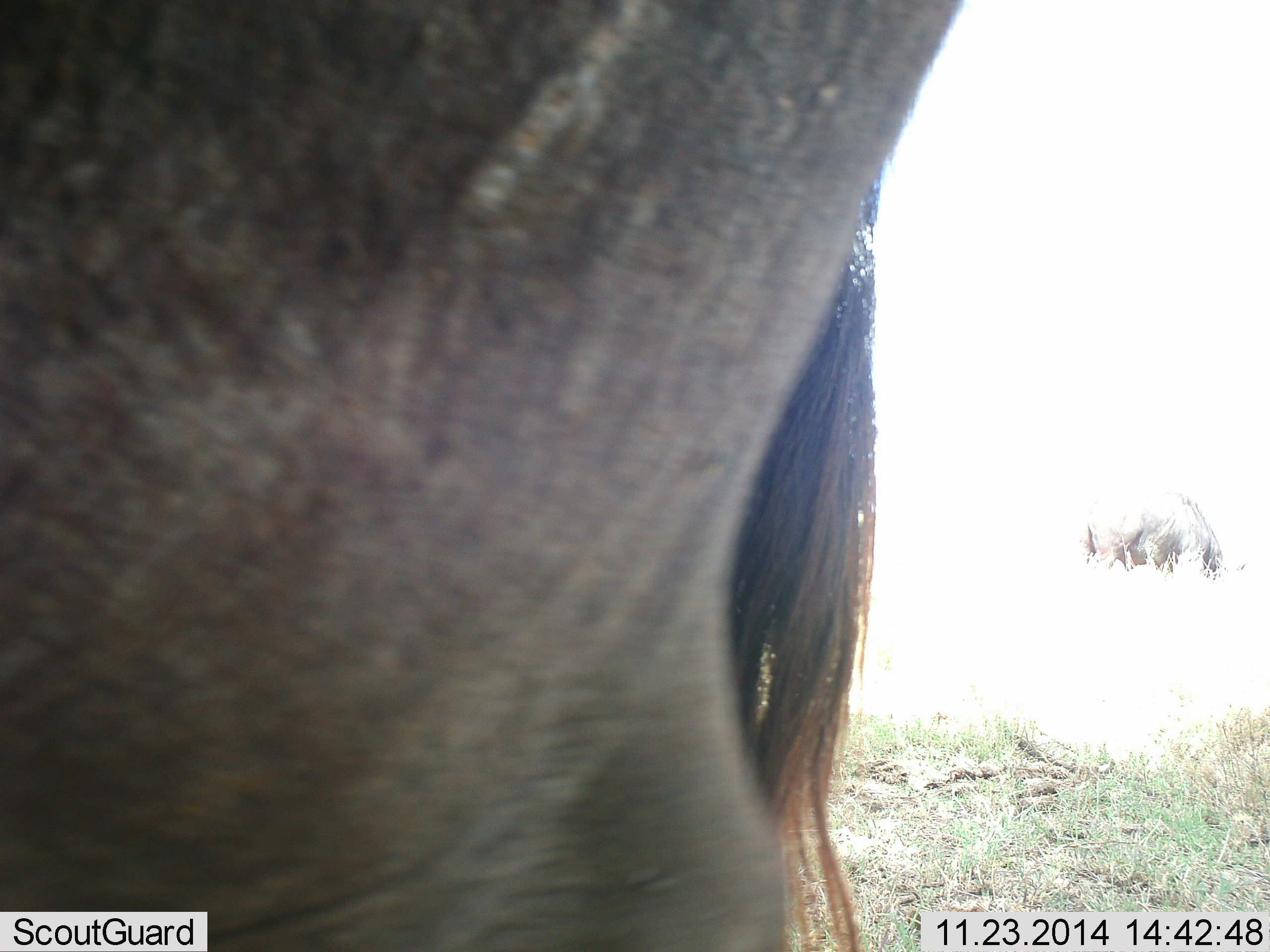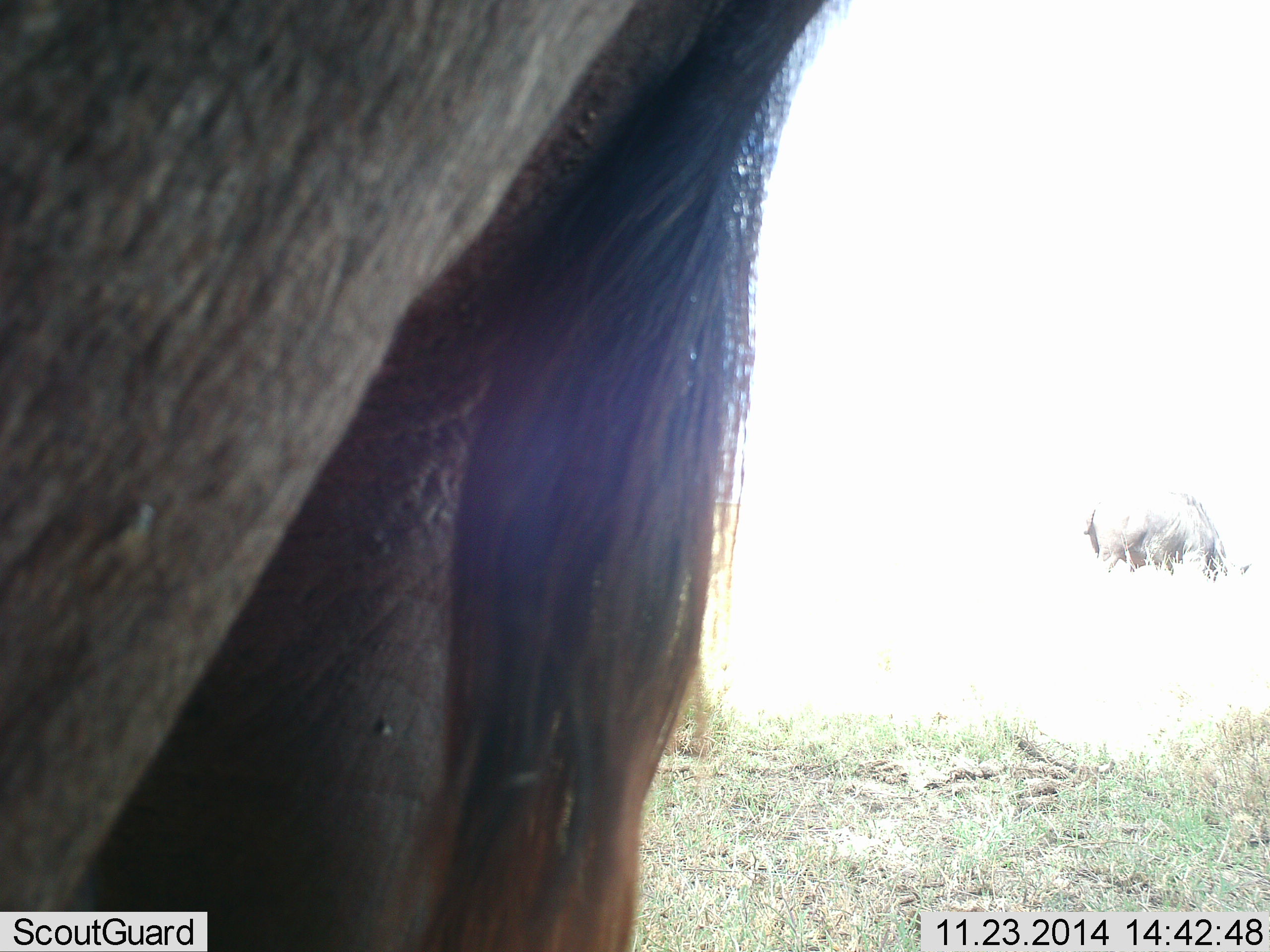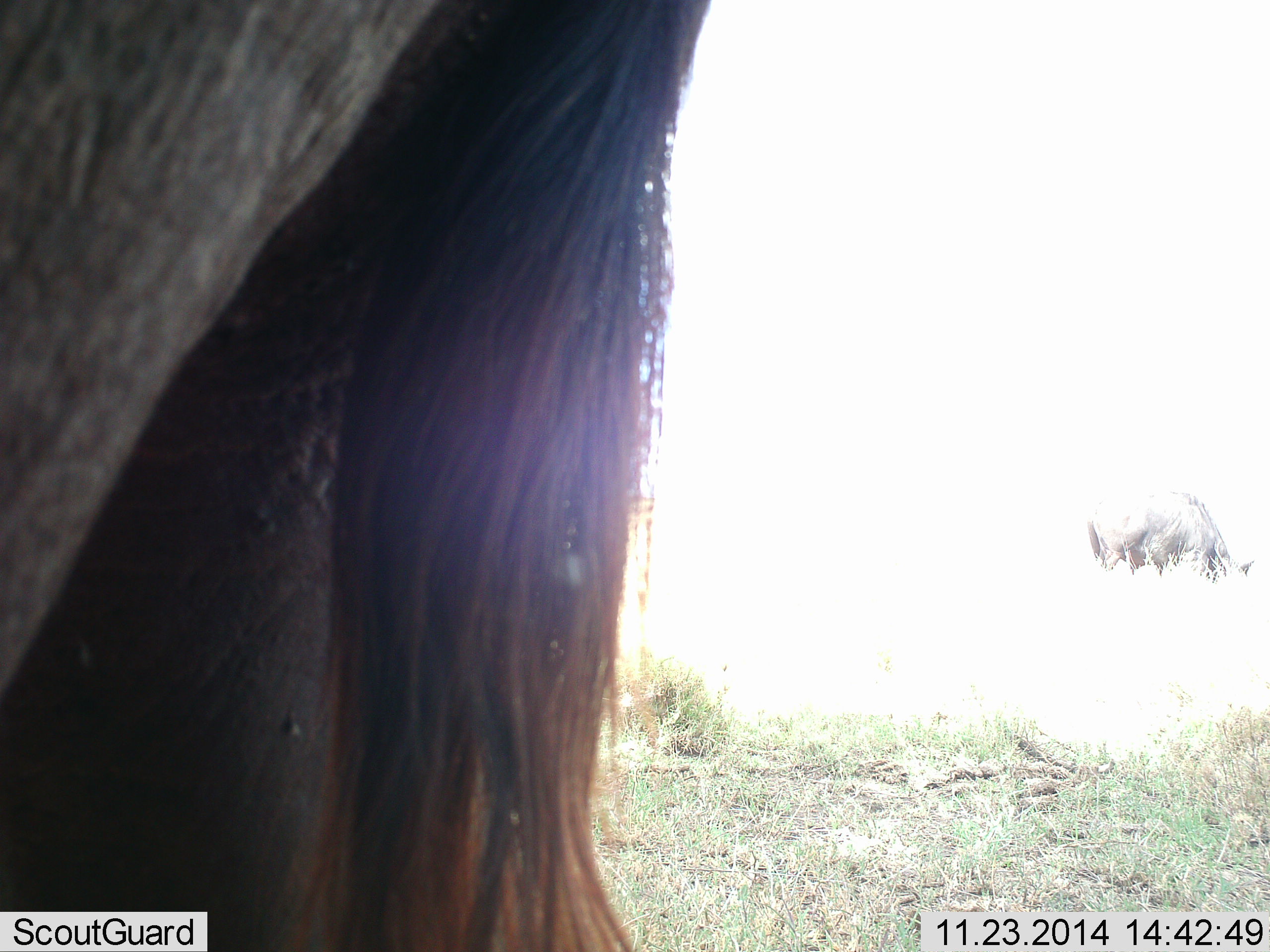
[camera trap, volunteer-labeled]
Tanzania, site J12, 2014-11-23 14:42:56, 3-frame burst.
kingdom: Animalia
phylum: Chordata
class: Mammalia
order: Artiodactyla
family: Bovidae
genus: Connochaetes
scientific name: Connochaetes taurinus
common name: blue wildebeest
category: wildebeest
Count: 2.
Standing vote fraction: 73%.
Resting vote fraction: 0%.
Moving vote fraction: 36%.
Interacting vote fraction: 0%.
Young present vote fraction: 0%.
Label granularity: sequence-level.